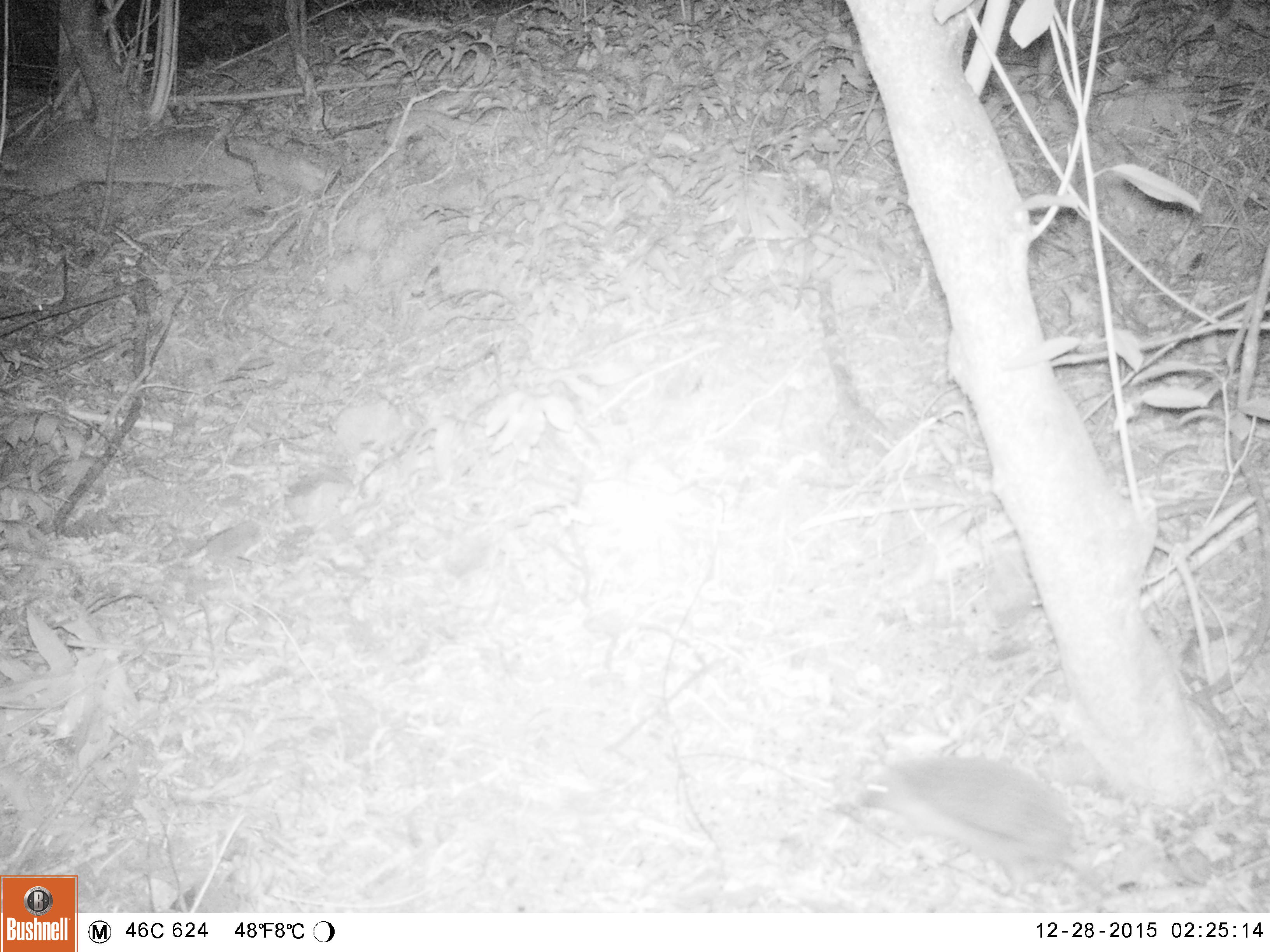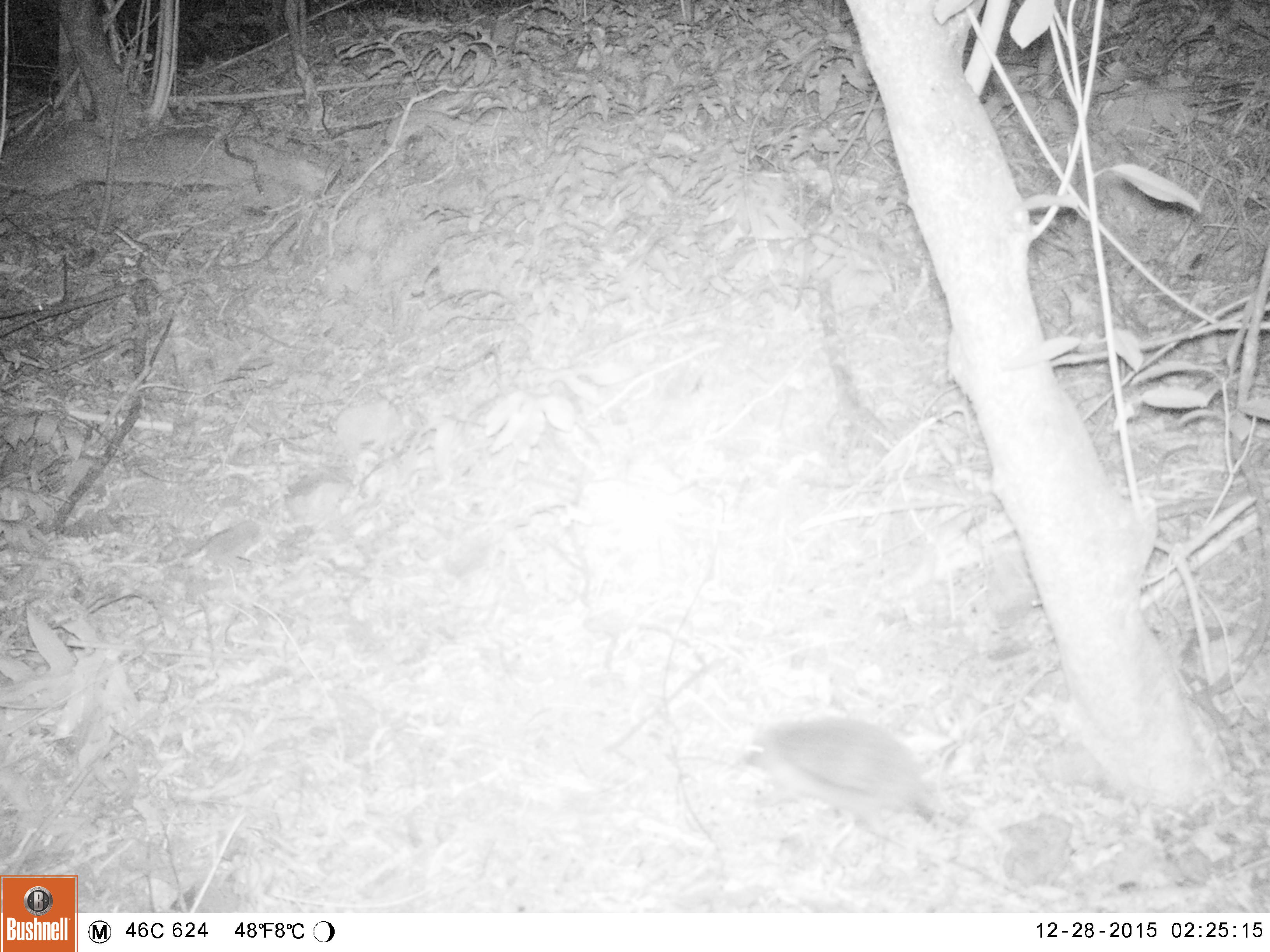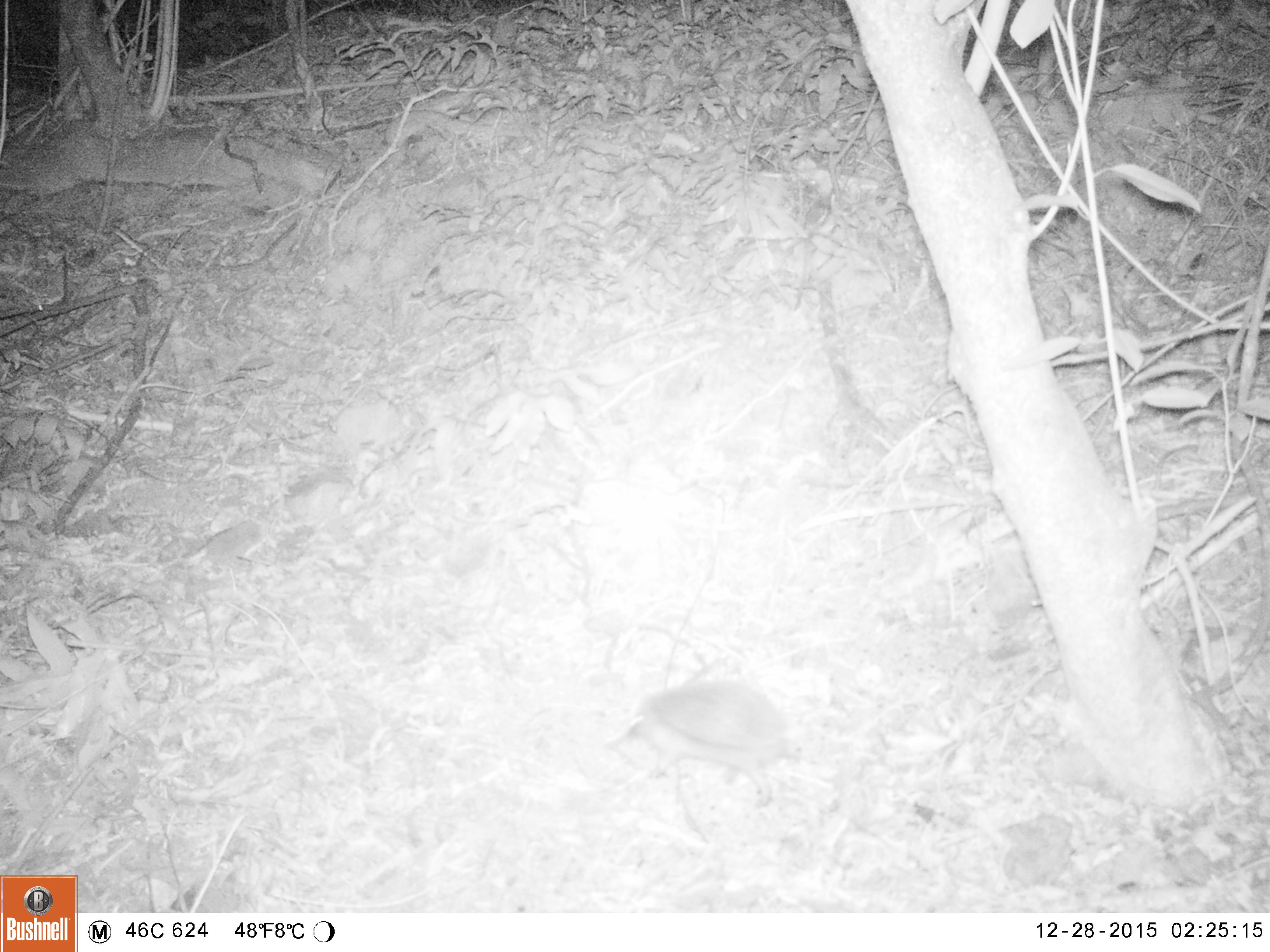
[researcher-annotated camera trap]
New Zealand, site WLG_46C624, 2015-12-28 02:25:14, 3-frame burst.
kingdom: Animalia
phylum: Chordata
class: Mammalia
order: Eulipotyphla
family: Erinaceidae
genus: Erinaceus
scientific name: Erinaceus europaeus europaeus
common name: european hedgehog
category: hedgehog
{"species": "hedgehog (european hedgehog) (Erinaceus europaeus europaeus)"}